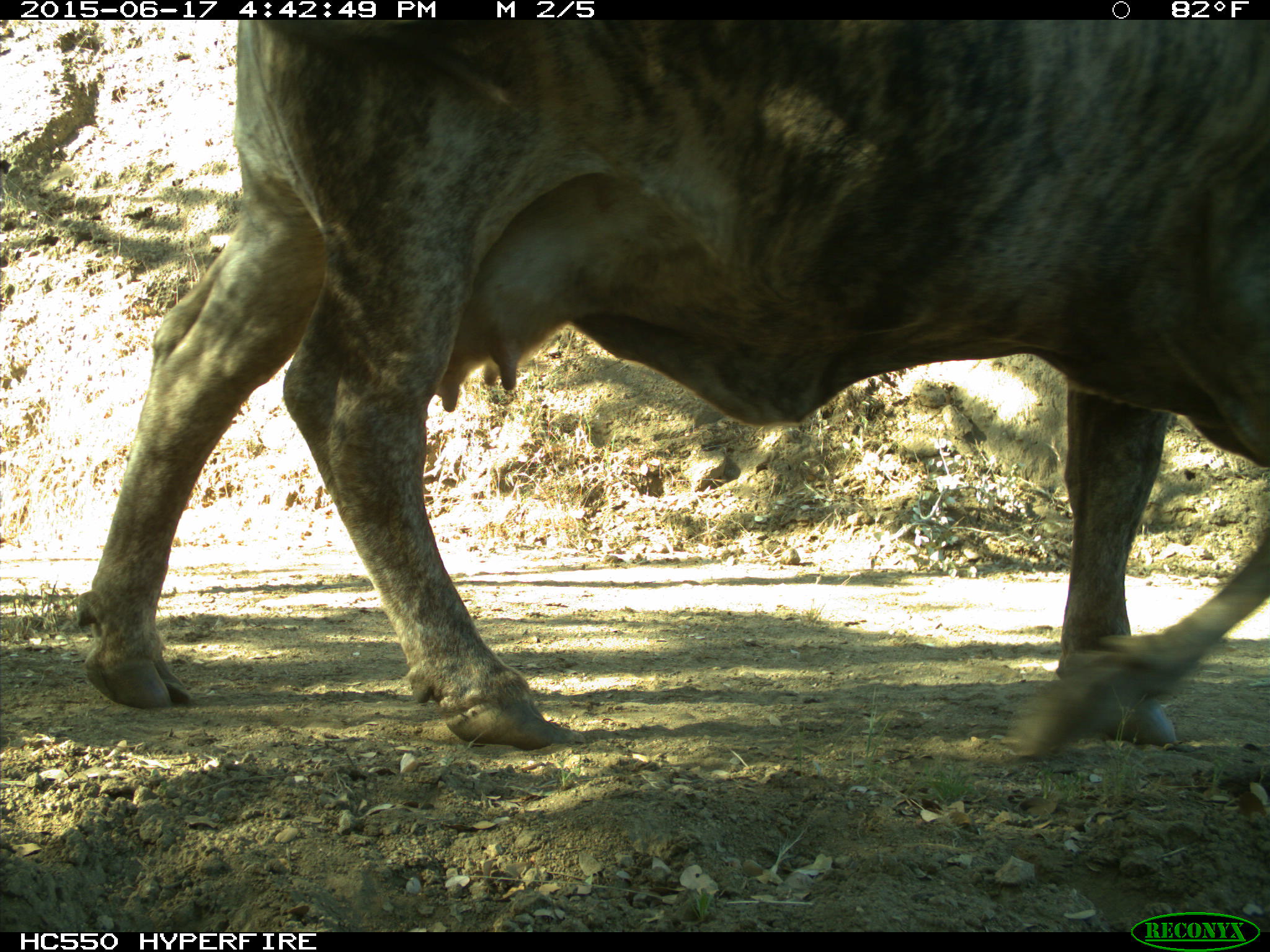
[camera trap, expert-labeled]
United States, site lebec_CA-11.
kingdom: Animalia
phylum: Chordata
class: Mammalia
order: Artiodactyla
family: Bovidae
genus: Bos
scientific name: Bos taurus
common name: domestic cow